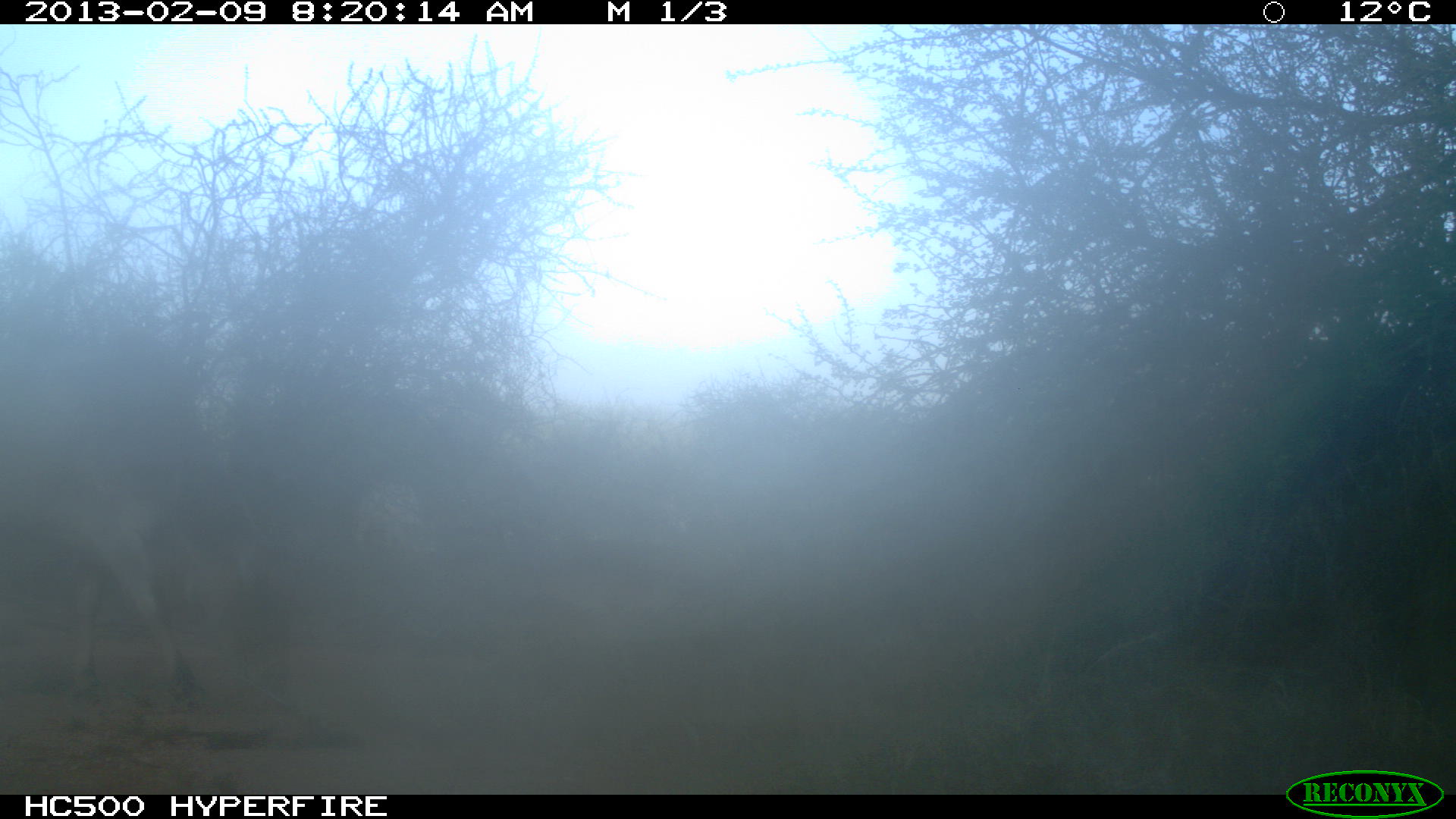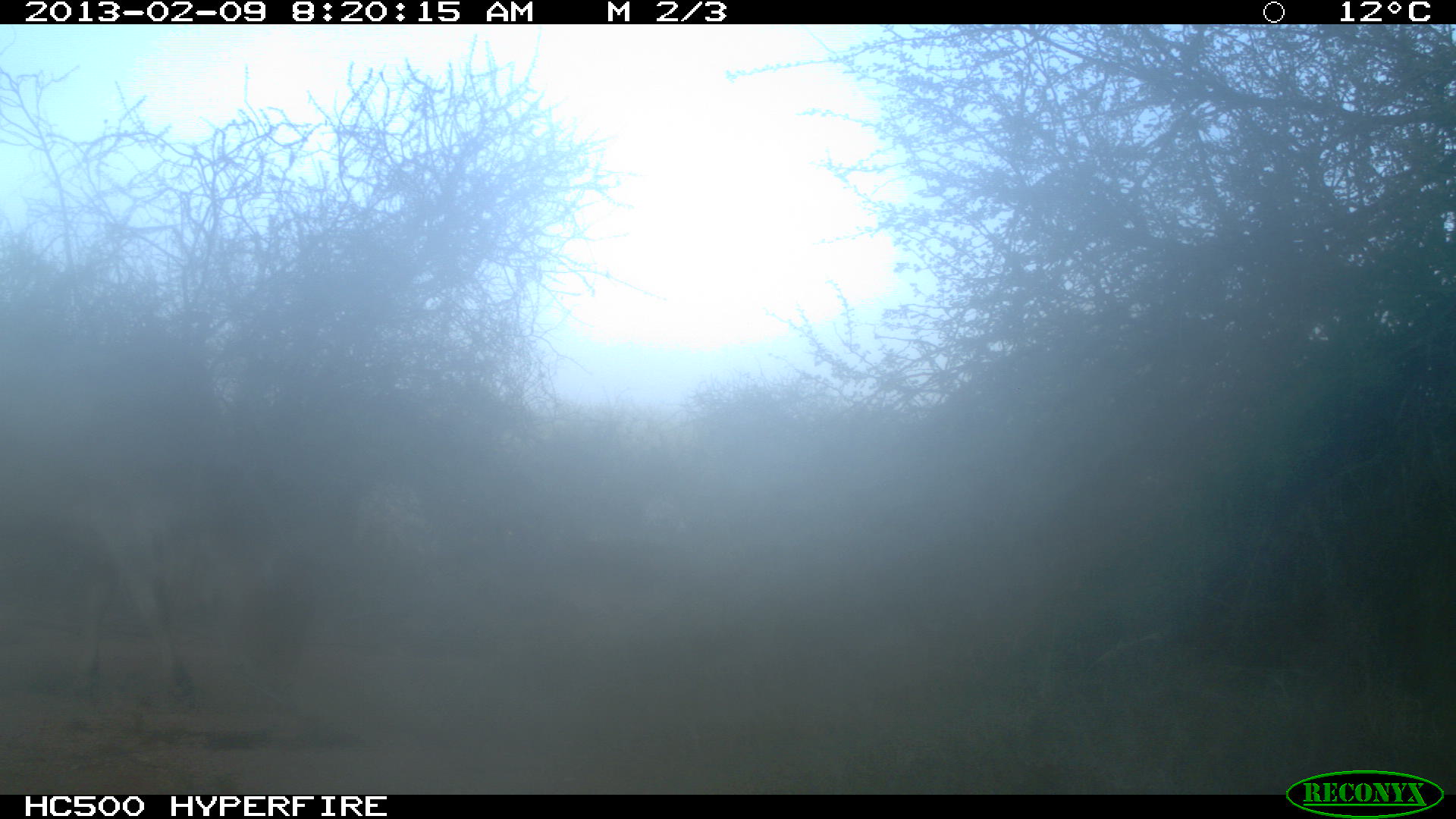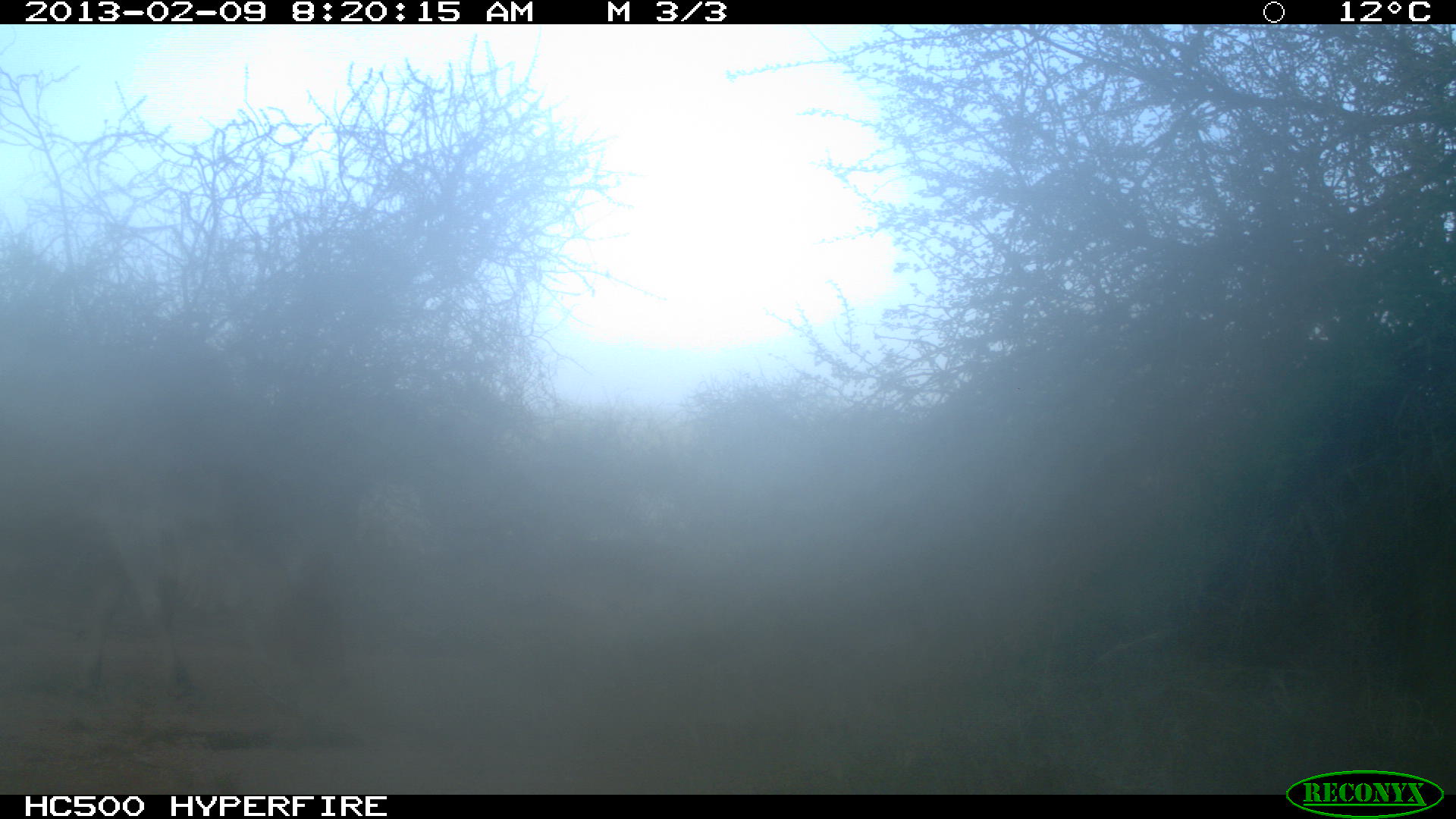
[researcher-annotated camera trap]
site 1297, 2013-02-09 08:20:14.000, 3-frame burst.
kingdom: Animalia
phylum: Chordata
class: Mammalia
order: Artiodactyla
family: Bovidae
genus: Bos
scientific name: Bos taurus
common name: domestic cattle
Bos taurus (domestic cattle), count 1.